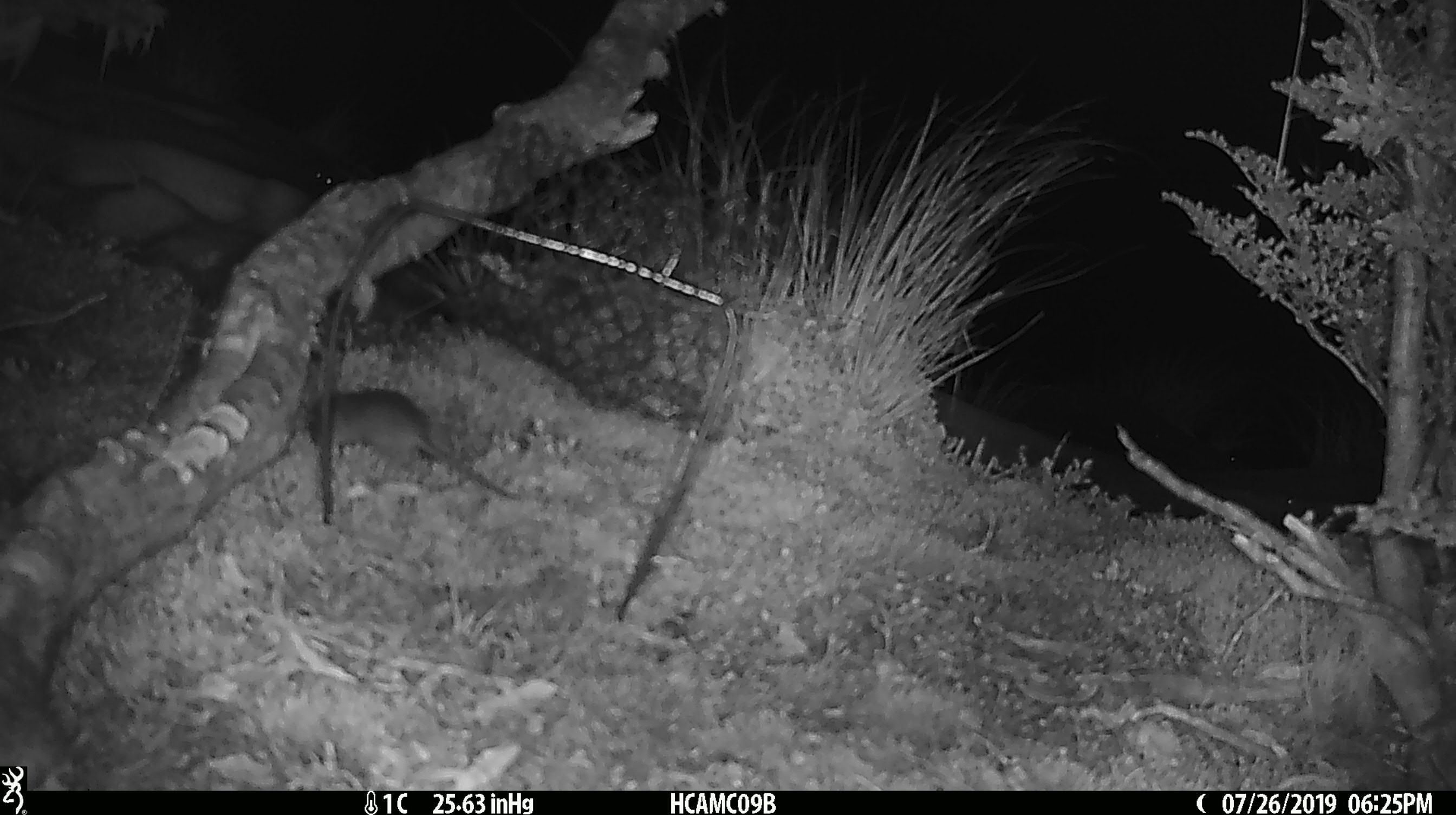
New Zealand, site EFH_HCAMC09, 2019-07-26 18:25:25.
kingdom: Animalia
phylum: Chordata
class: Mammalia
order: Rodentia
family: Muridae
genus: Mus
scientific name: Mus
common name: mouse